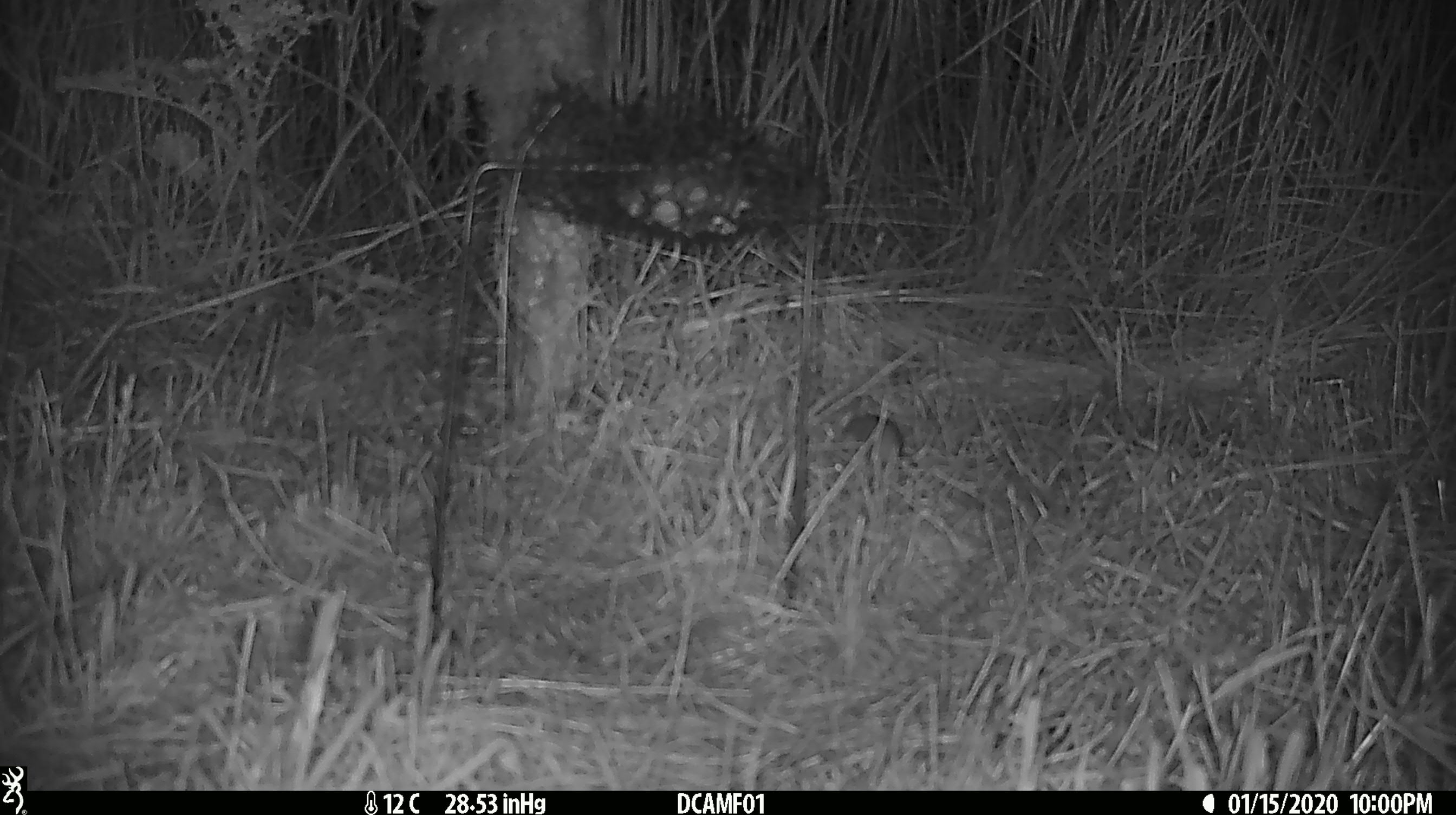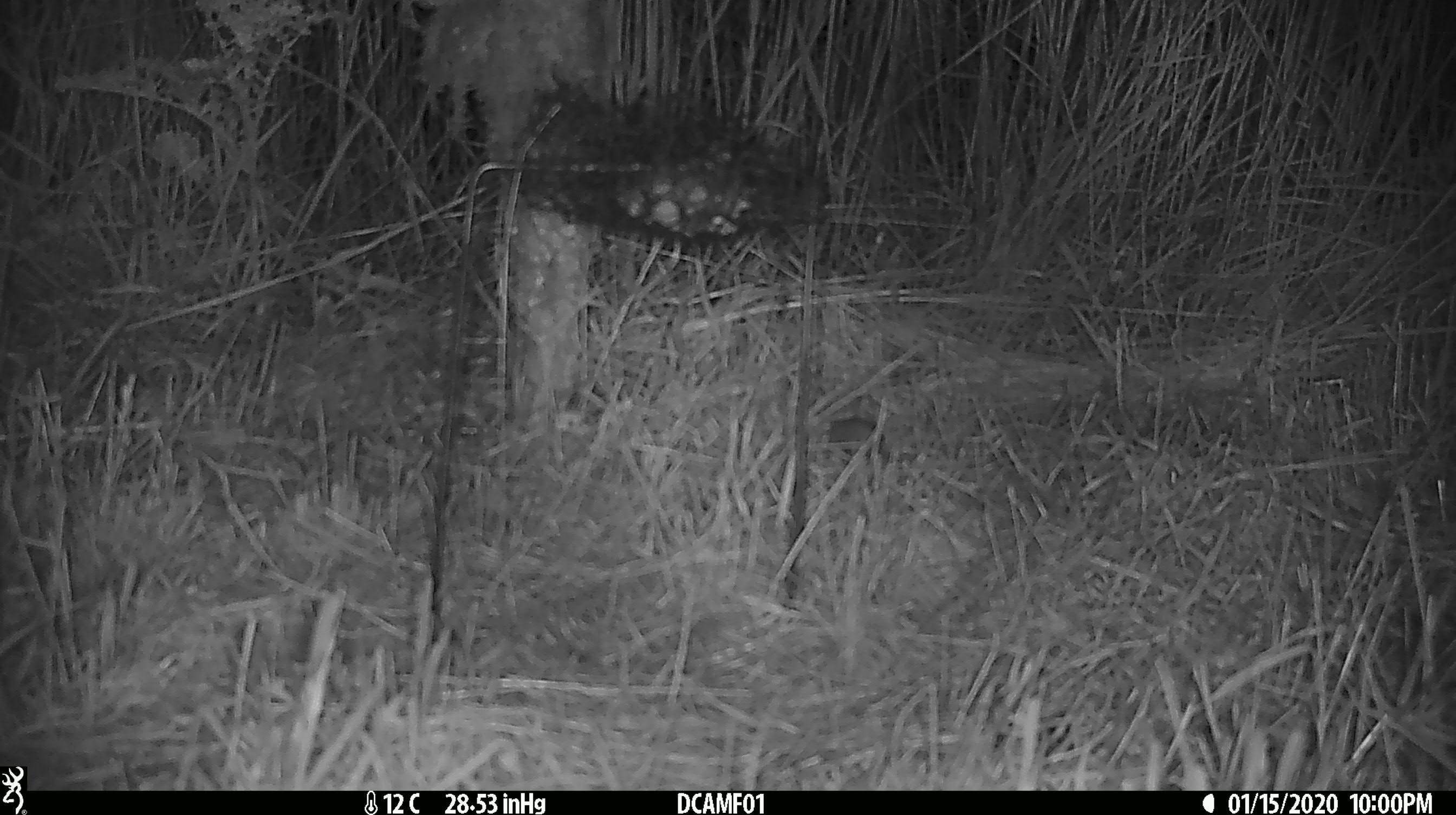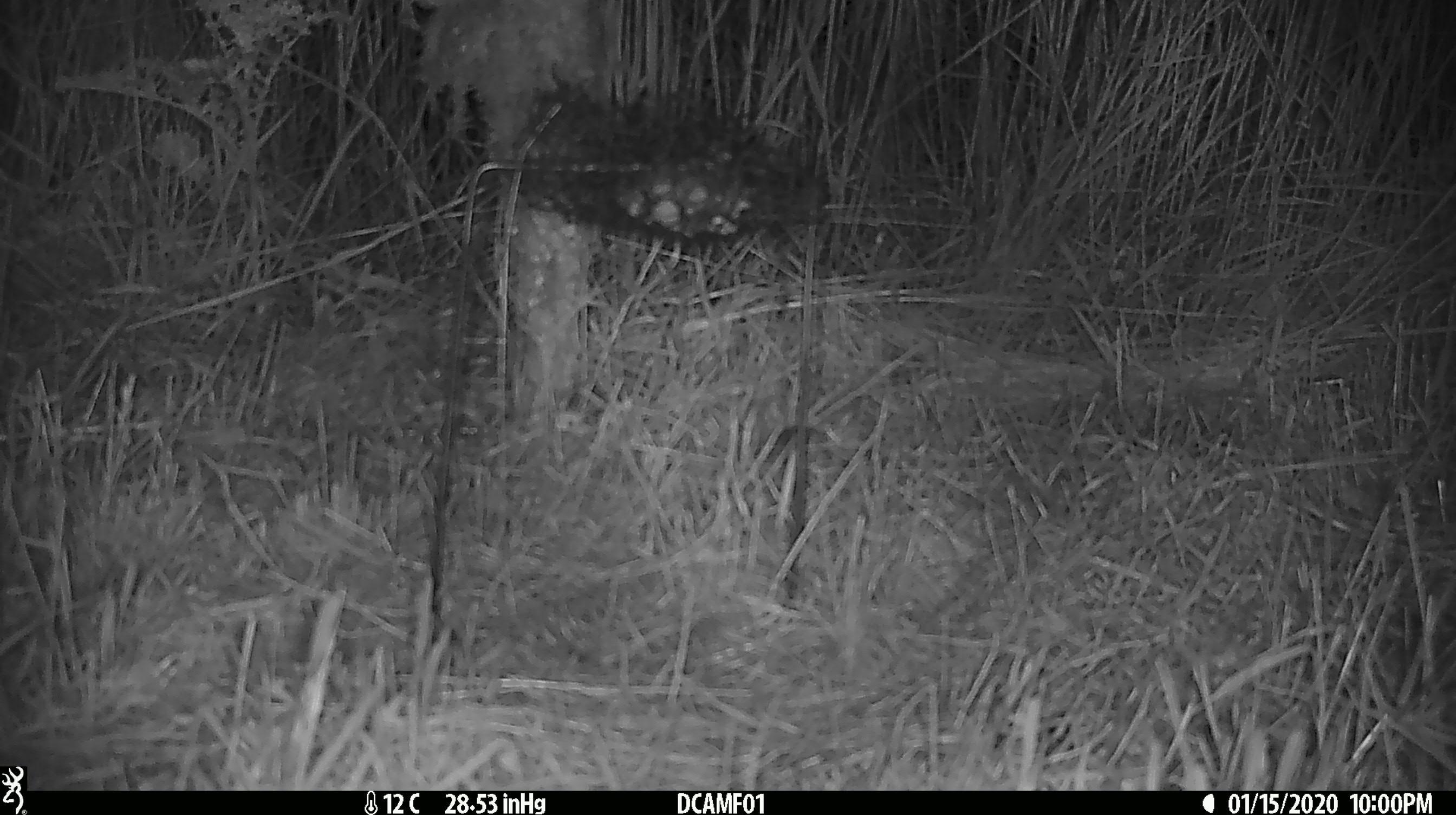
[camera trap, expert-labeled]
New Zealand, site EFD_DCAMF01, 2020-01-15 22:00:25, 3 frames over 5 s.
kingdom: Animalia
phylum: Chordata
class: Mammalia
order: Rodentia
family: Muridae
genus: Mus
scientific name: Mus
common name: mouse